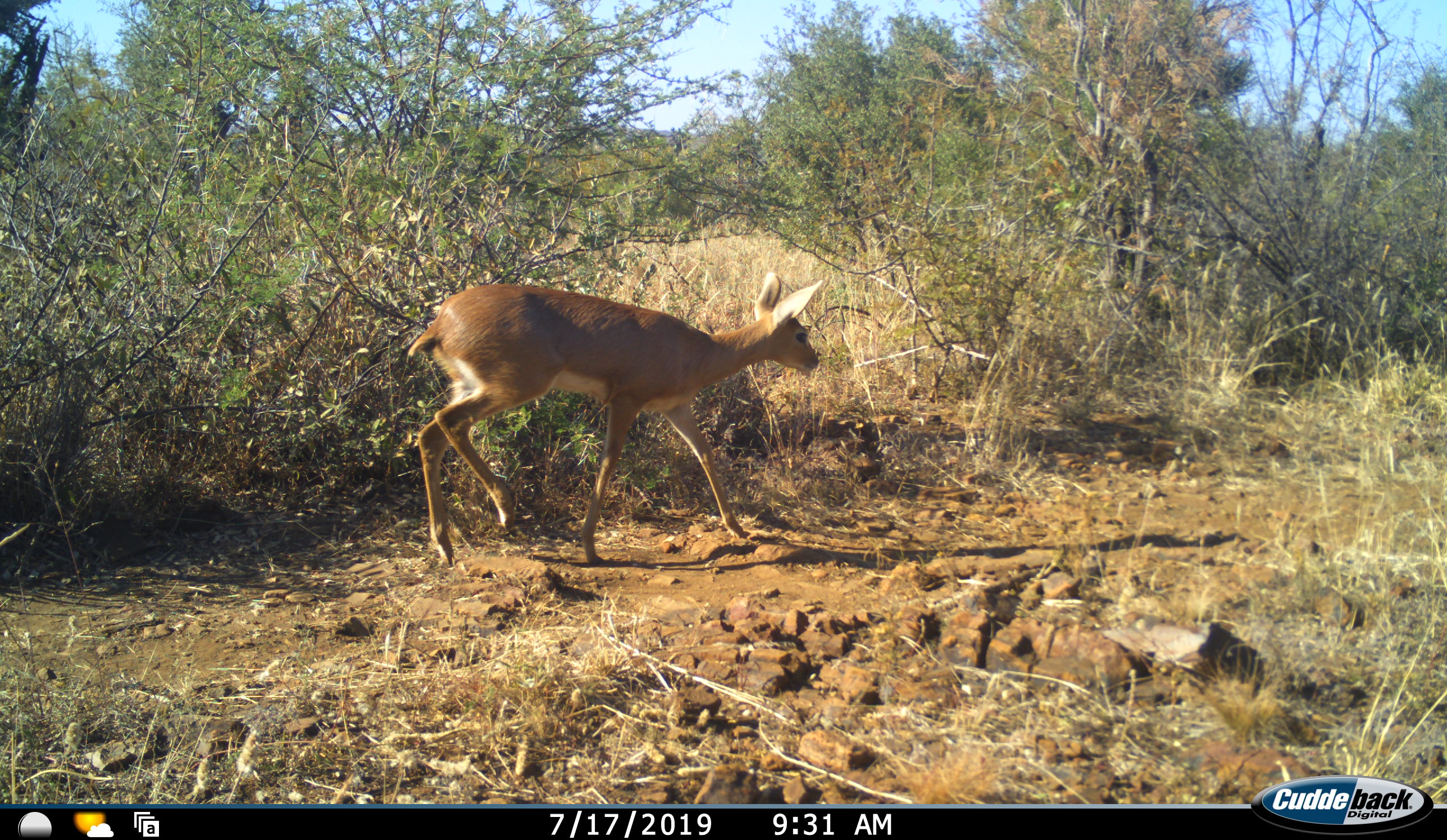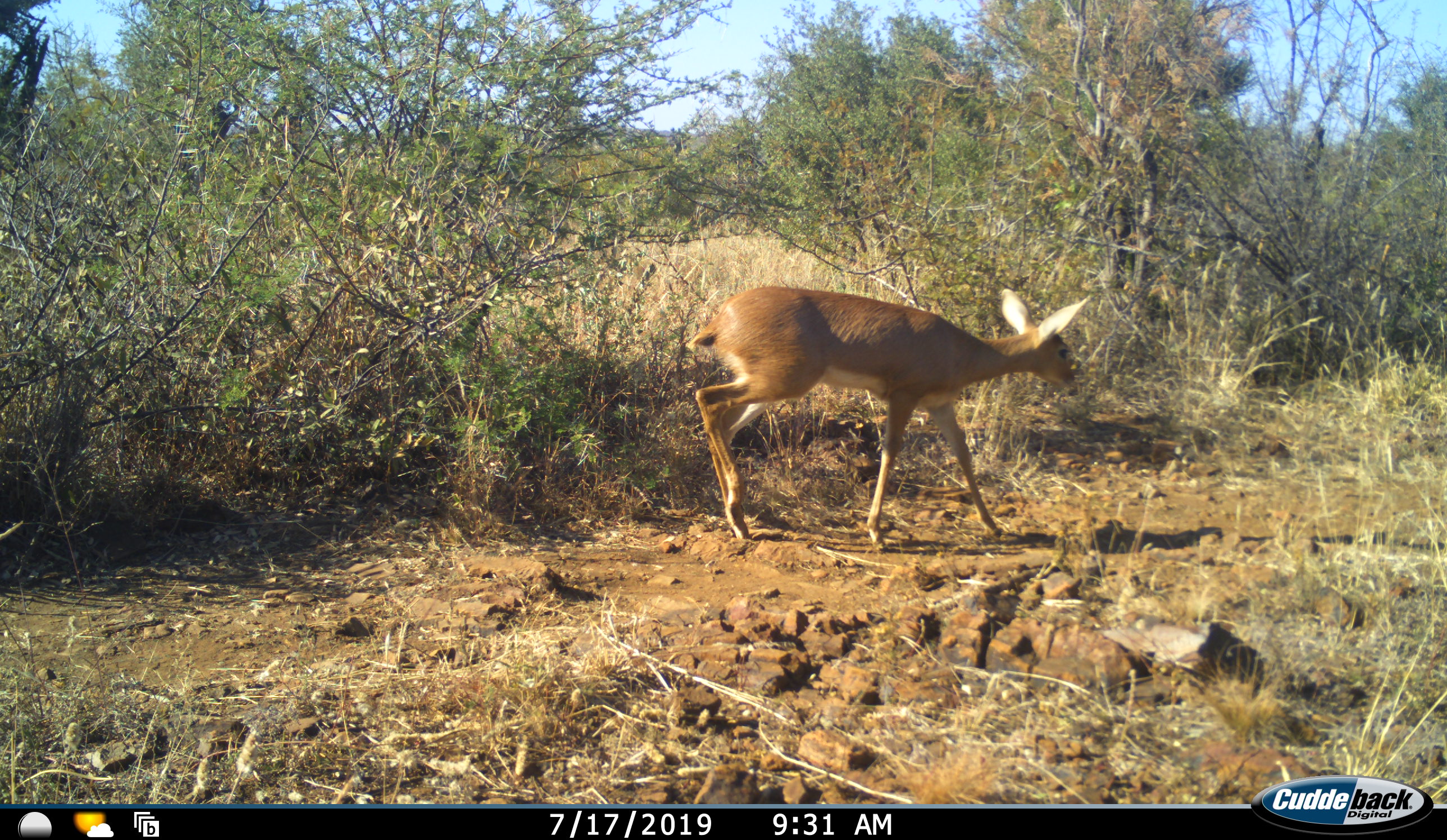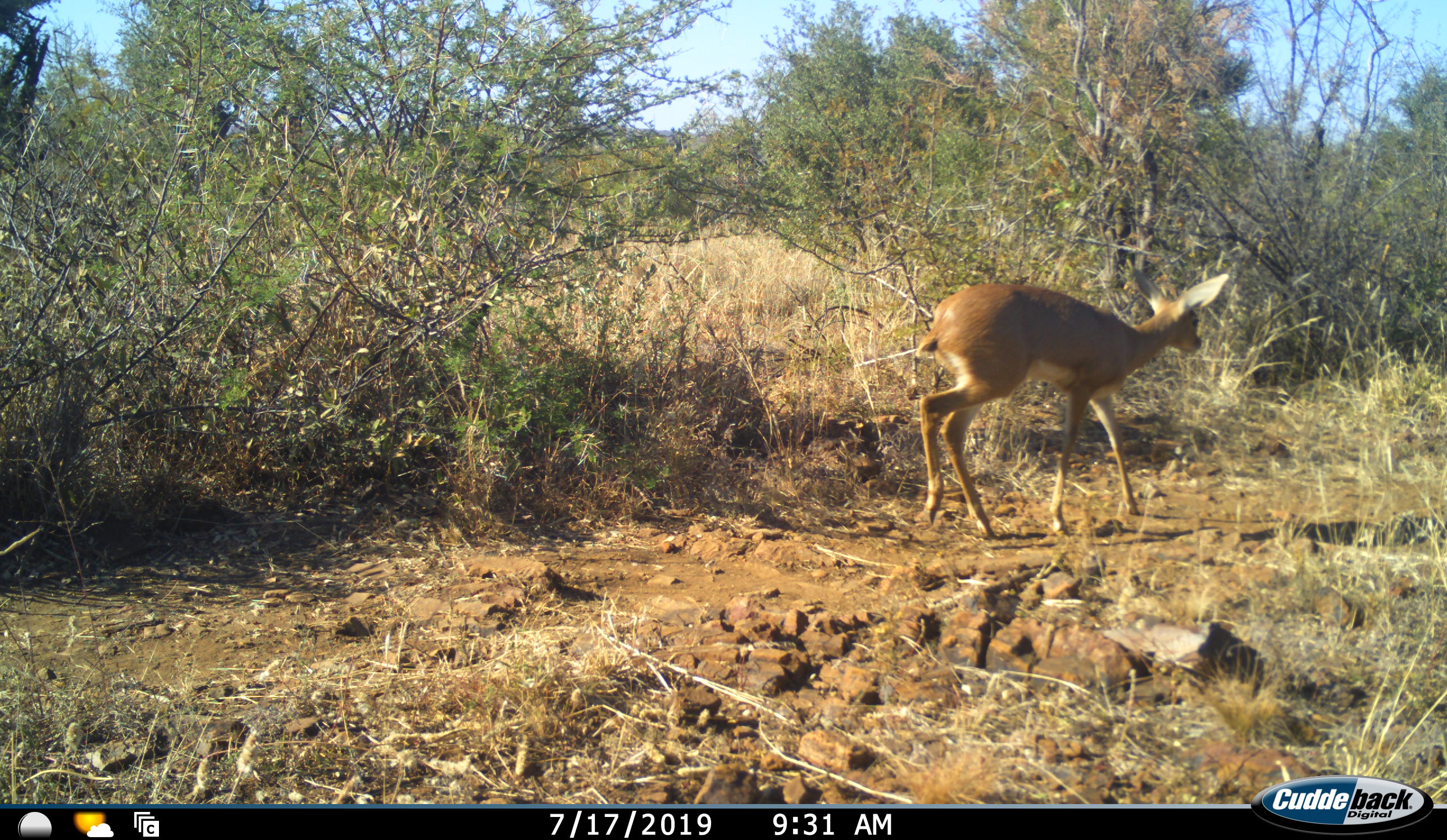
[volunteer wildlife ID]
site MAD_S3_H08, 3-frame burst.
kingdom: Animalia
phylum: Chordata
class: Mammalia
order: Artiodactyla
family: Bovidae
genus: Raphicerus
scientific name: Raphicerus campestris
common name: steenbok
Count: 1.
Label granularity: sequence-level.